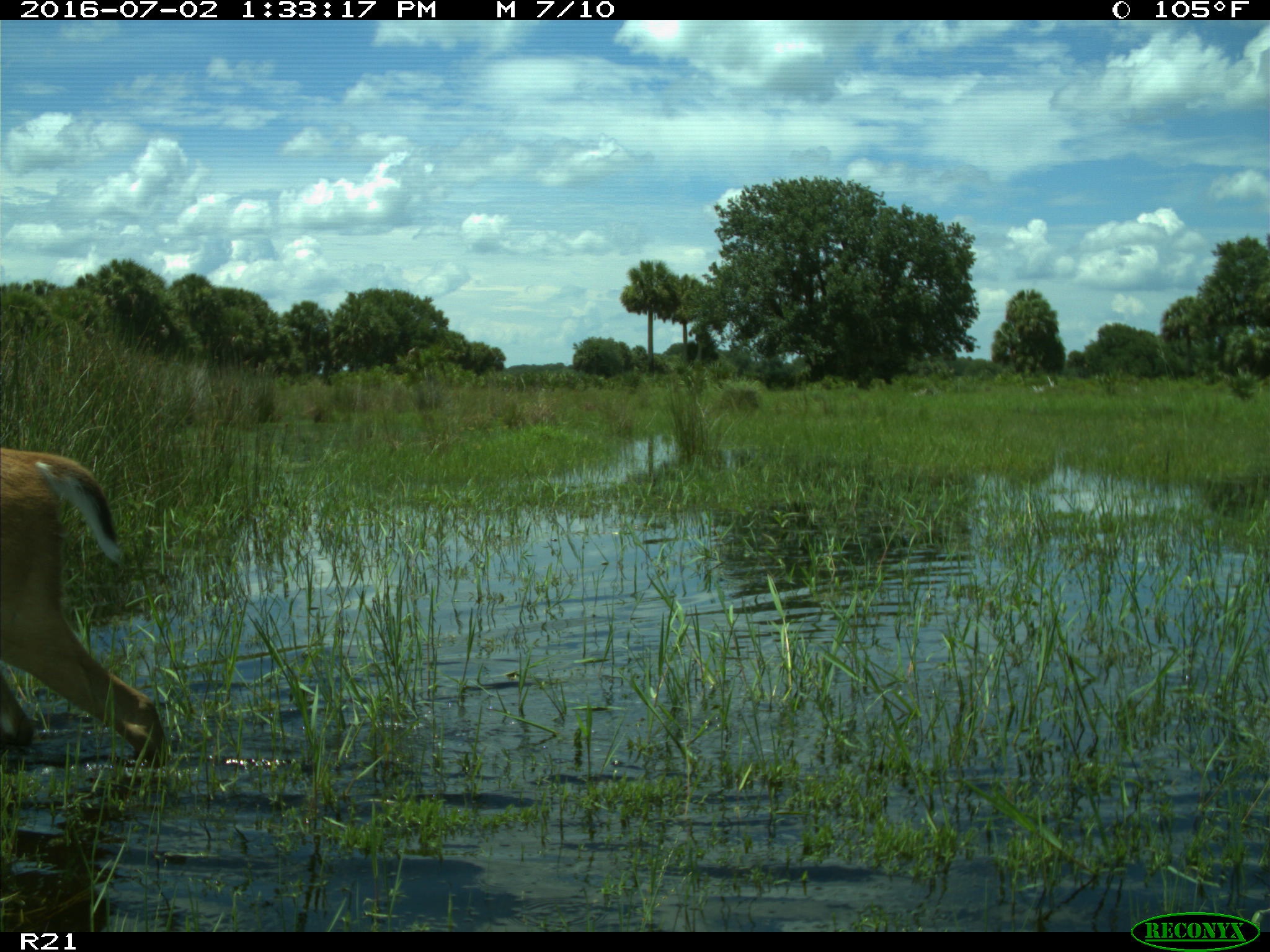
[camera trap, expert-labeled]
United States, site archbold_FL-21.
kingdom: Animalia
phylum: Chordata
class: Mammalia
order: Artiodactyla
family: Cervidae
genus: Odocoileus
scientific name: Odocoileus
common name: deer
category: unidentified deer